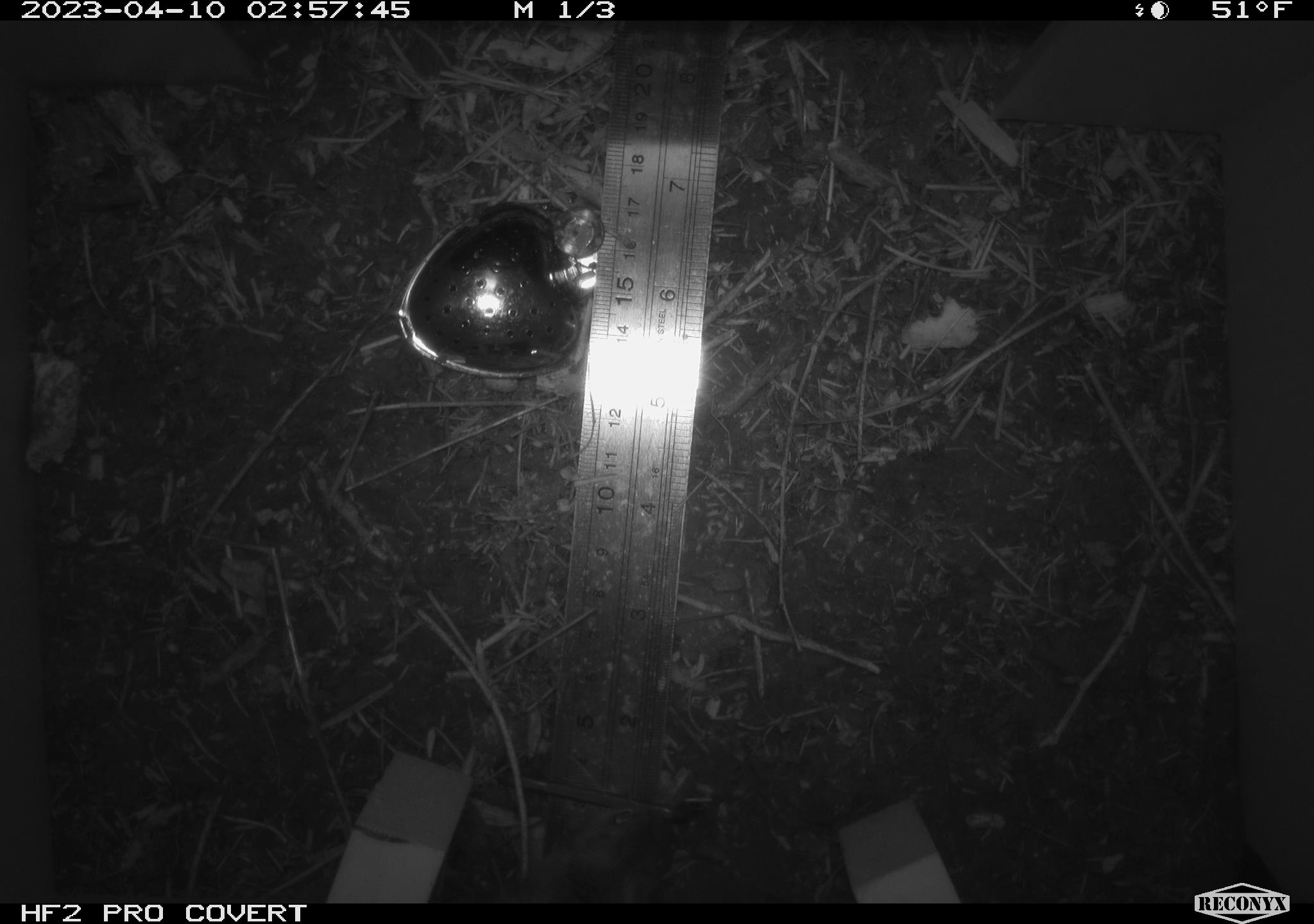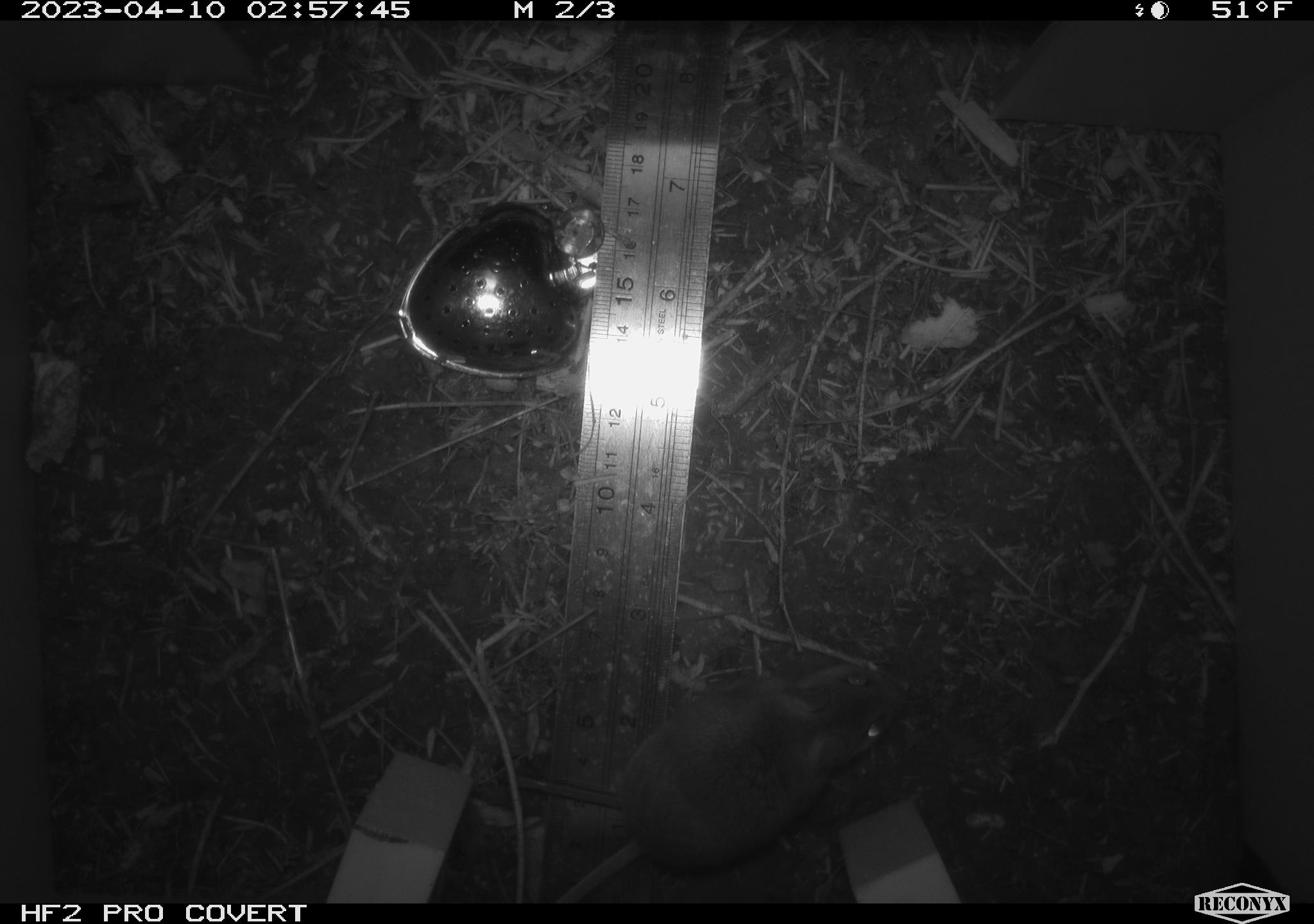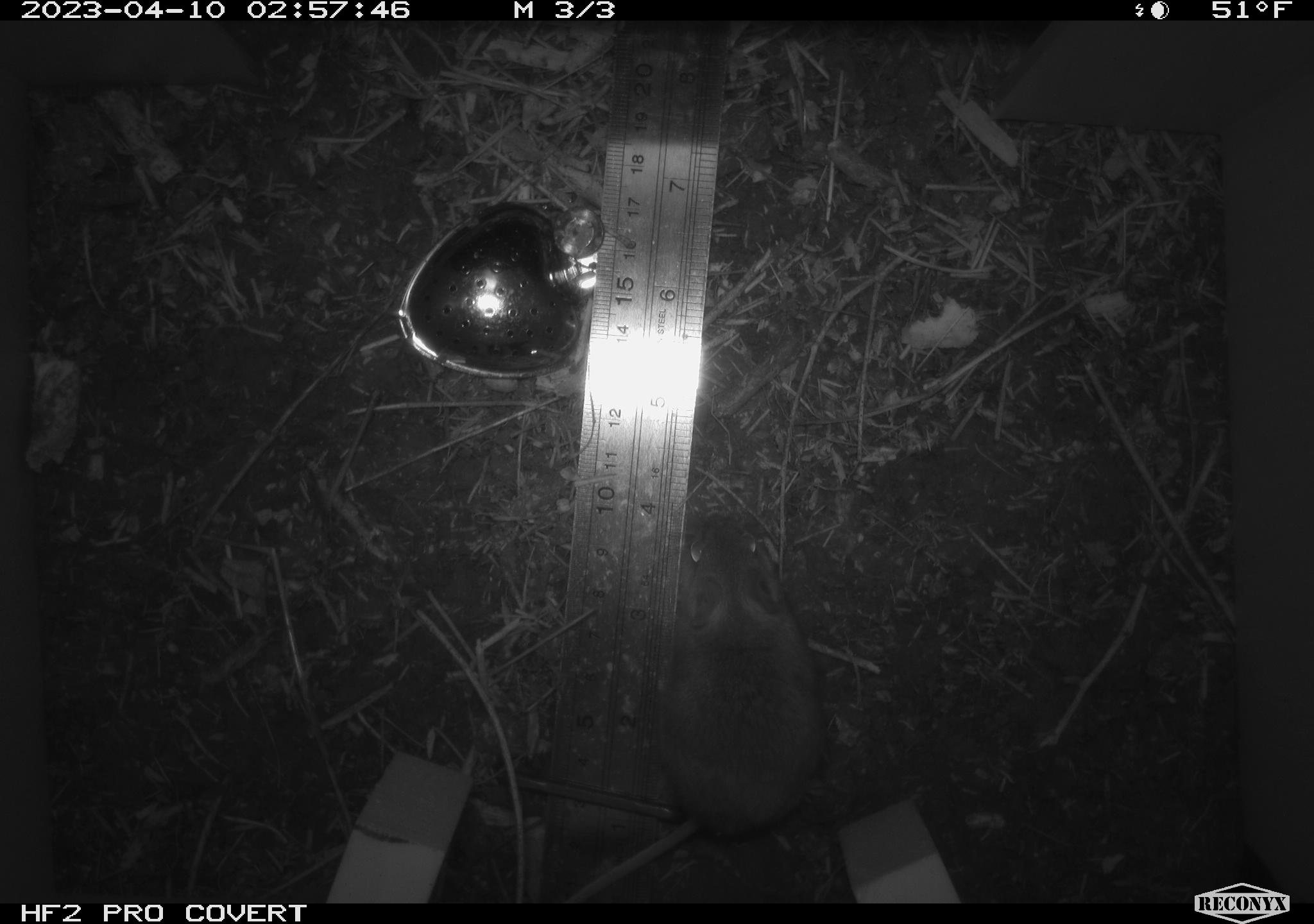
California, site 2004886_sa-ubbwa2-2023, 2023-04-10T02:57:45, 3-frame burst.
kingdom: Animalia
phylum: Chordata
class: Mammalia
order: Rodentia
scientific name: Rodentia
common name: mouse species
Mouse species (Rodentia).